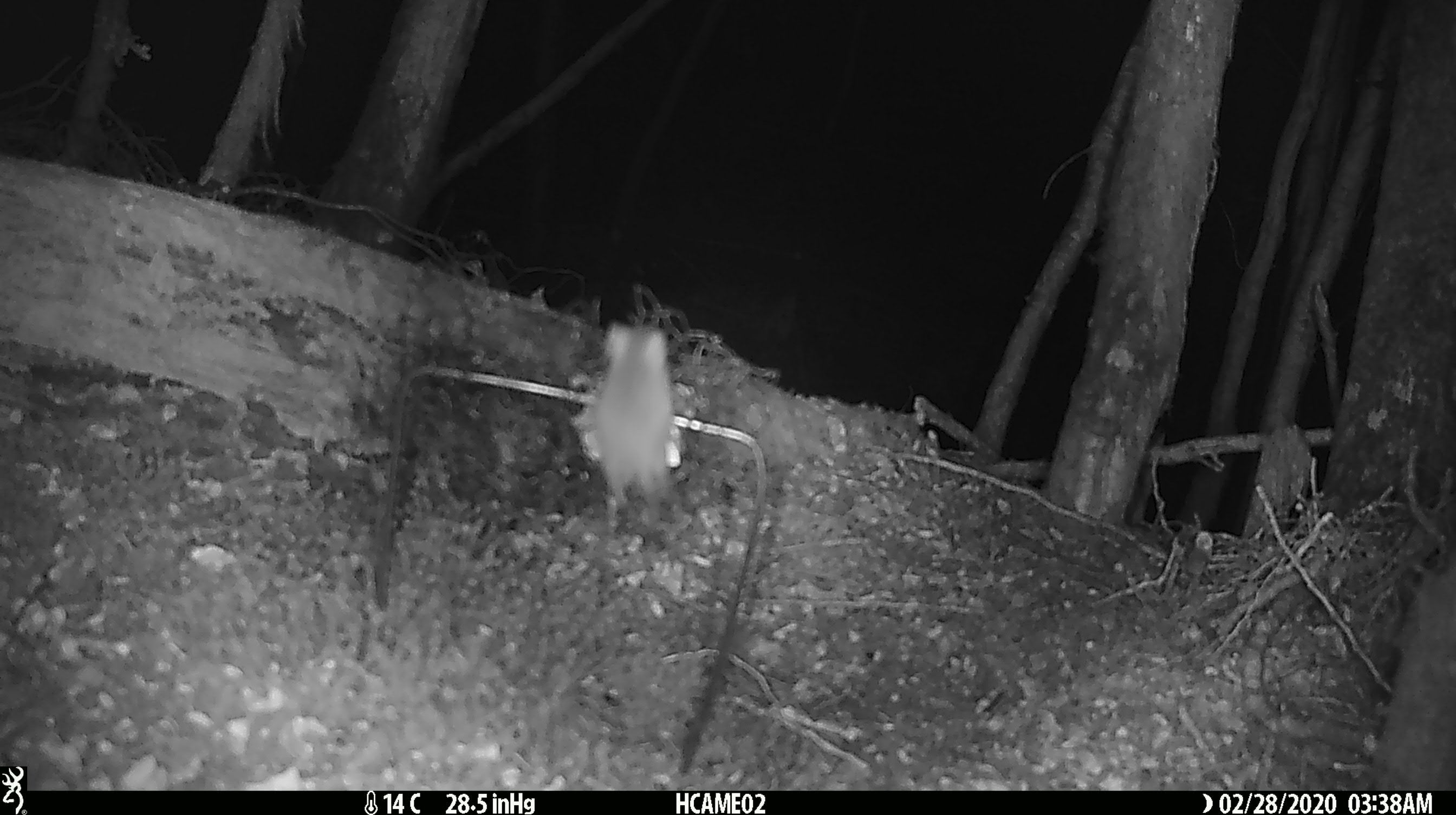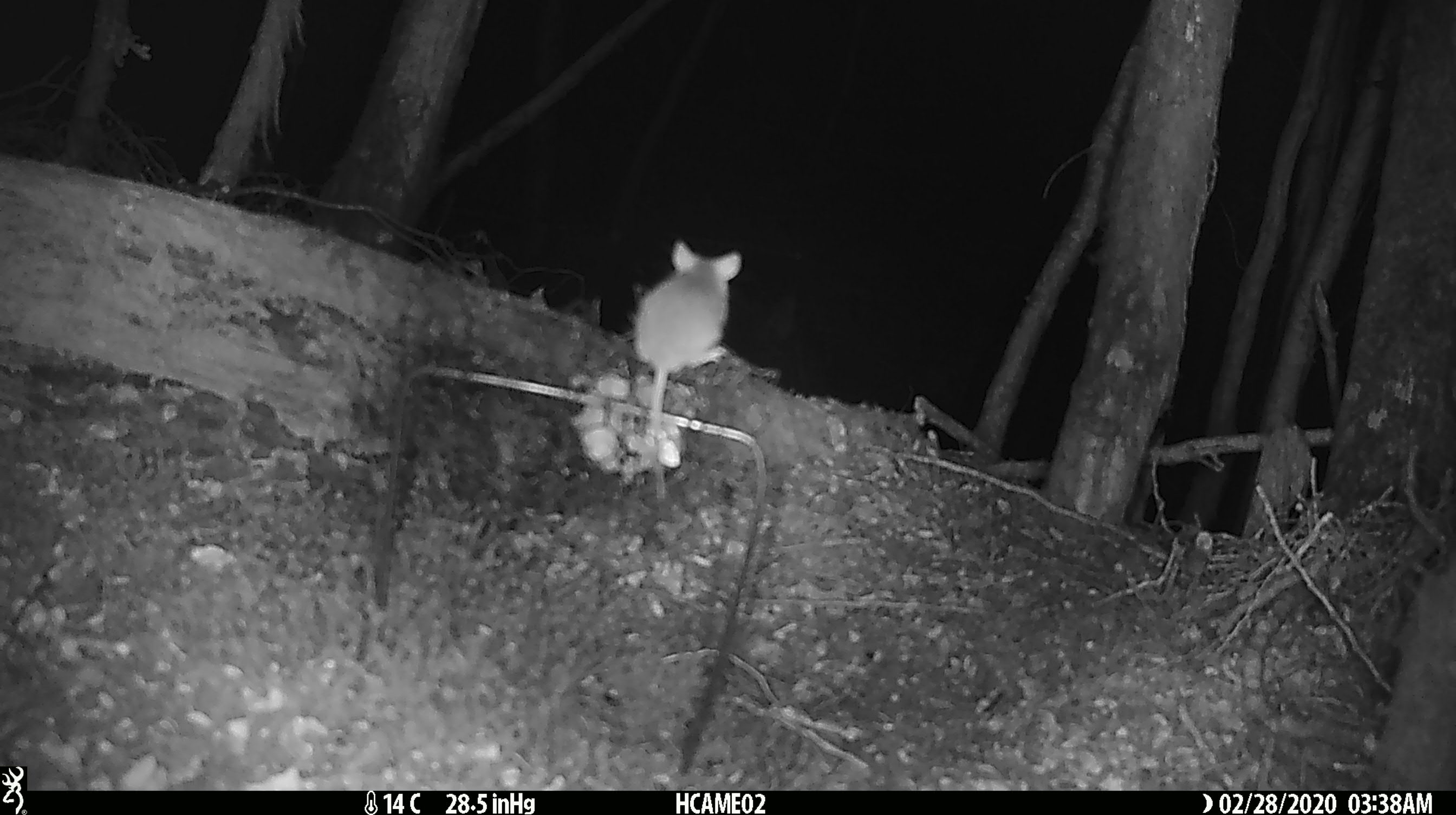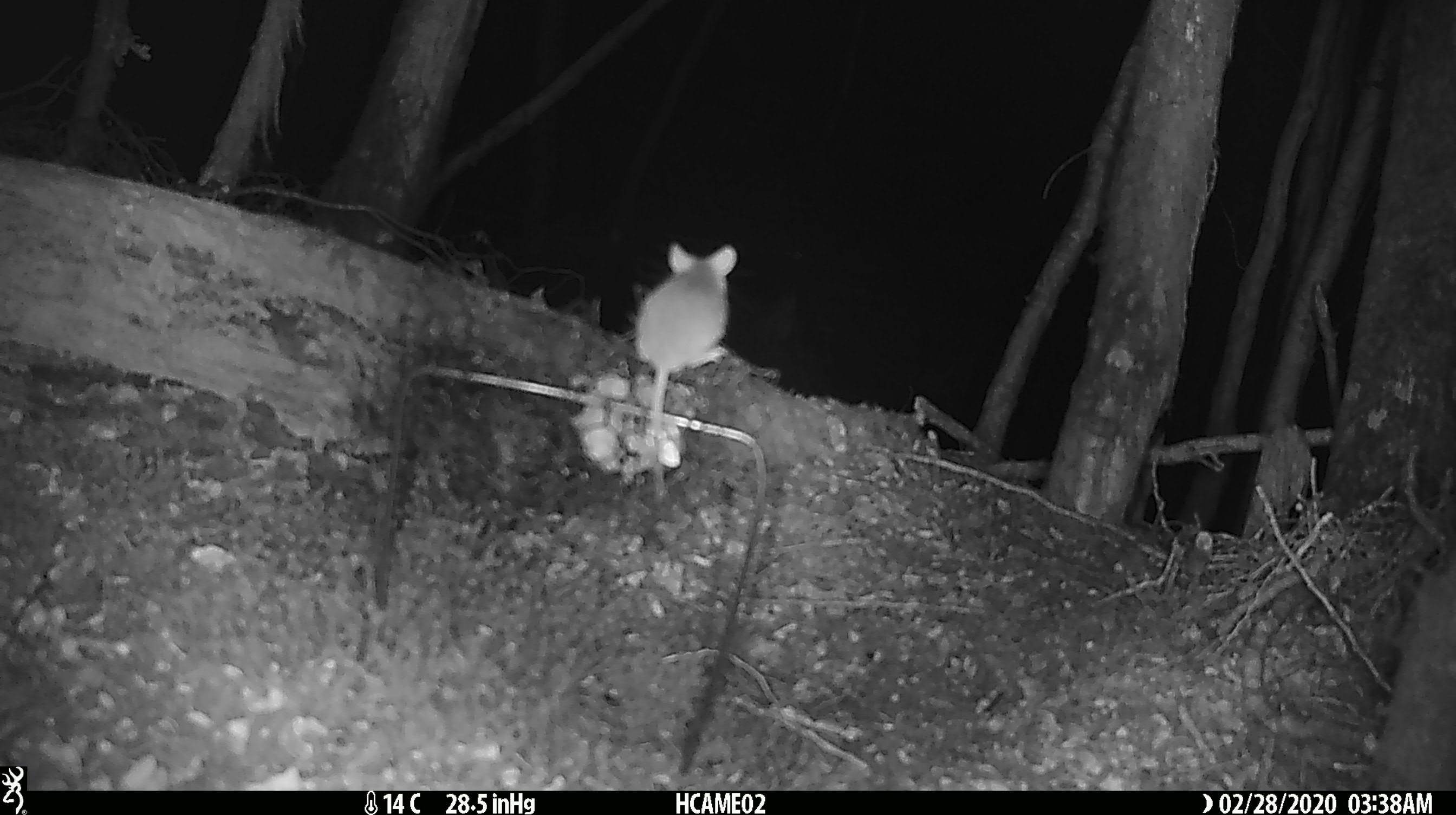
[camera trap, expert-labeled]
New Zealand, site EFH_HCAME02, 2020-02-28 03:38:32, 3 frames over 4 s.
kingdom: Animalia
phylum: Chordata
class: Mammalia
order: Rodentia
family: Muridae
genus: Mus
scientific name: Mus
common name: mouse